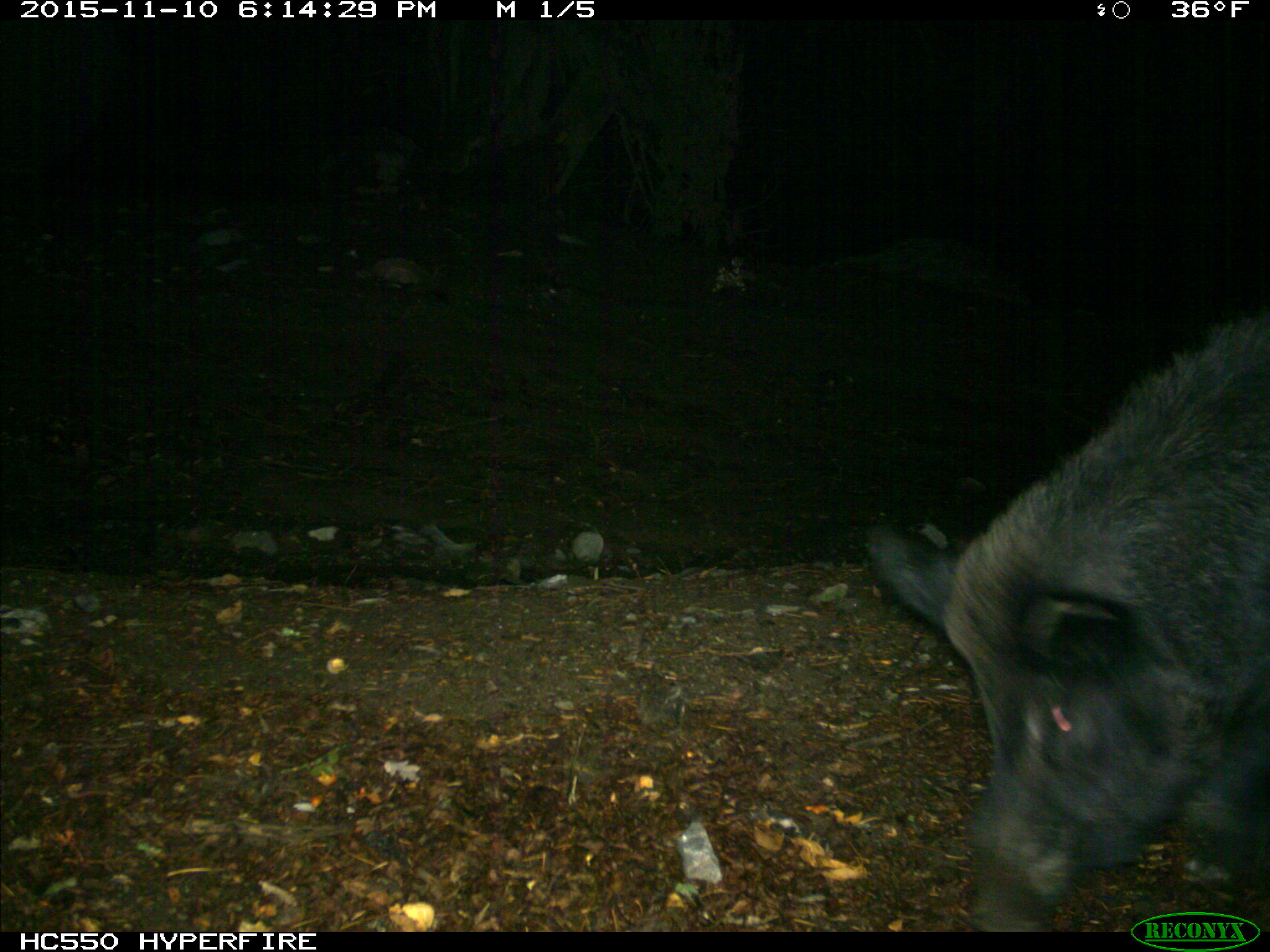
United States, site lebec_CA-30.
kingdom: Animalia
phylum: Chordata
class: Mammalia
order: Artiodactyla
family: Suidae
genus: Sus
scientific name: Sus scrofa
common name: wild boar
Sus scrofa (wild boar).